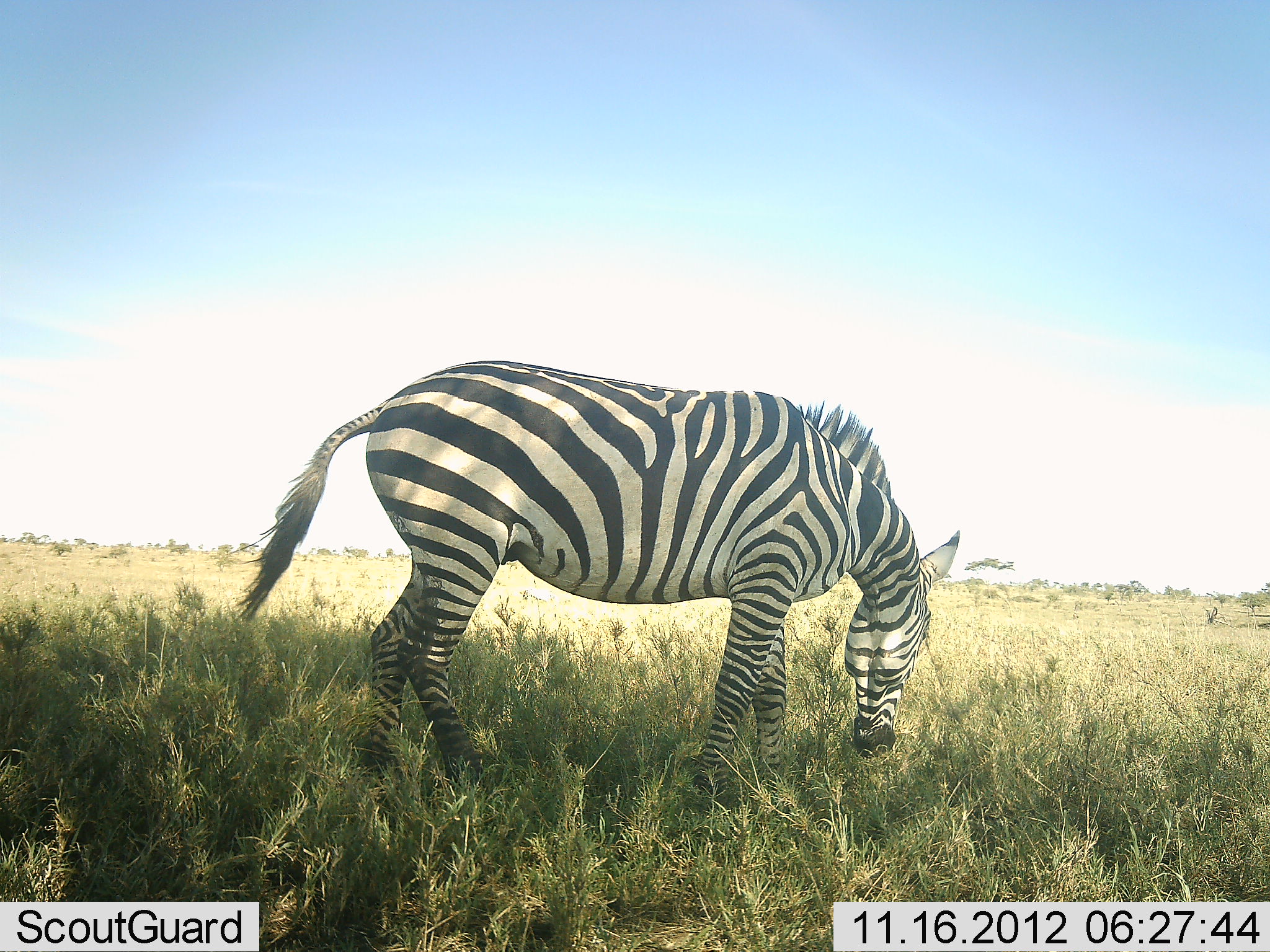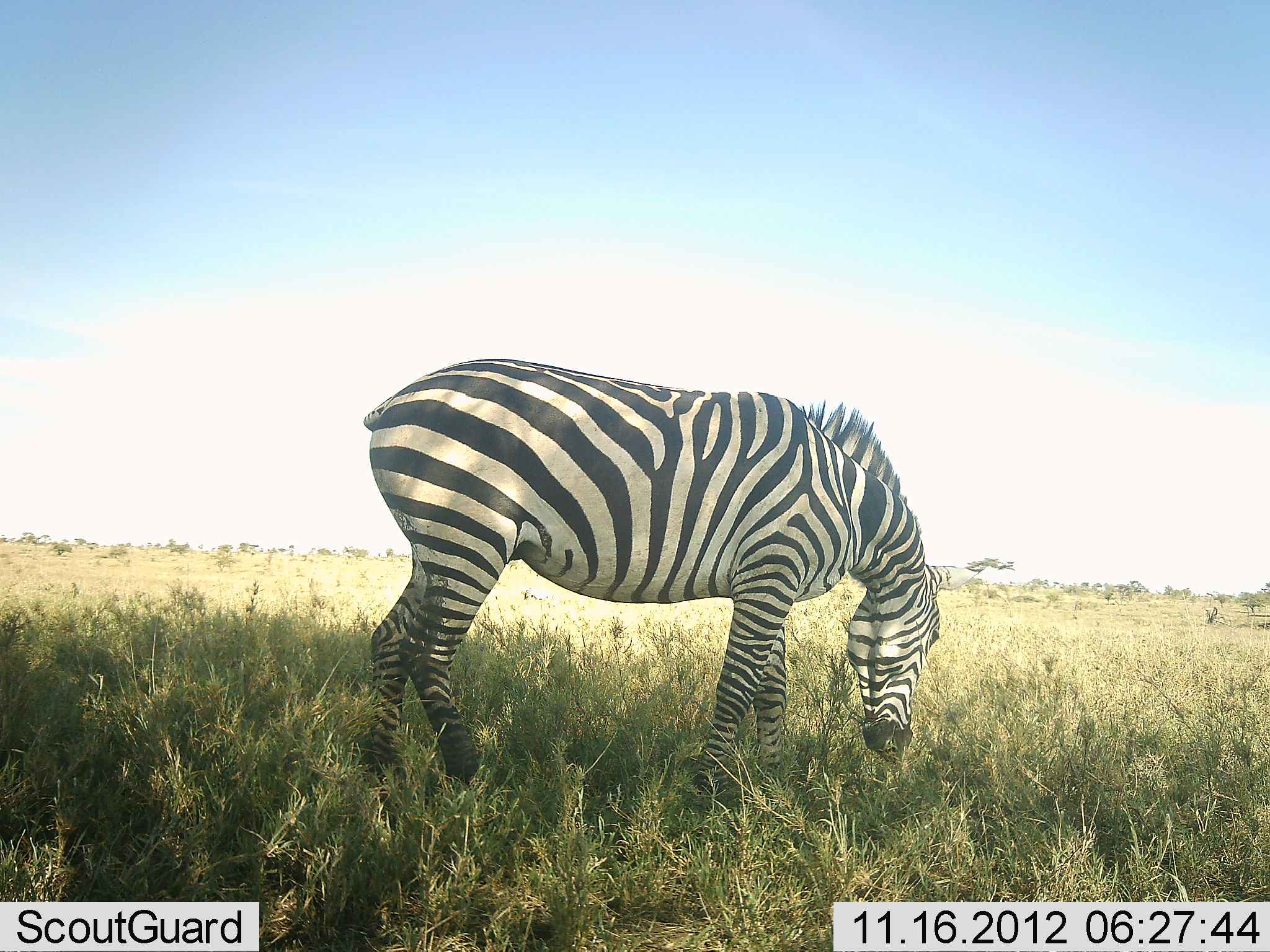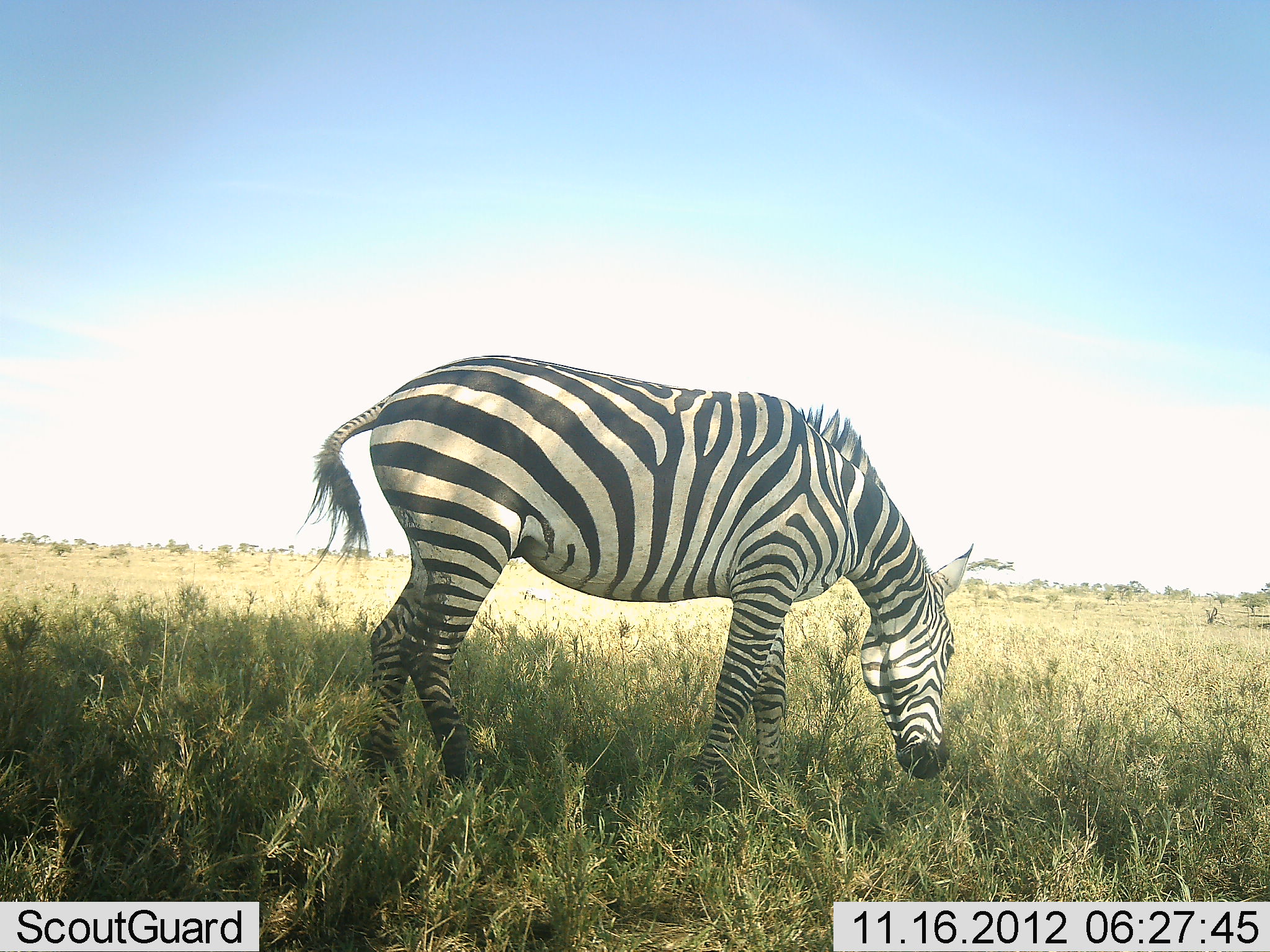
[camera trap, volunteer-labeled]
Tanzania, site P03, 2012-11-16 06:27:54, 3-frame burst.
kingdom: Animalia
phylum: Chordata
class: Mammalia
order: Perissodactyla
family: Equidae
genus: Equus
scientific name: Equus quagga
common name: plains zebra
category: zebra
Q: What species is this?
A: Zebra (plains zebra) (Equus quagga).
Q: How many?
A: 1.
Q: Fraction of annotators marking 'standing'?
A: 30%.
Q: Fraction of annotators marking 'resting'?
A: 0%.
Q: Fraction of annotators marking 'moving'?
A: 0%.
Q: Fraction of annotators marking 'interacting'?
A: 0%.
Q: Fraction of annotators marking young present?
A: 0%.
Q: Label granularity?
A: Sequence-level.